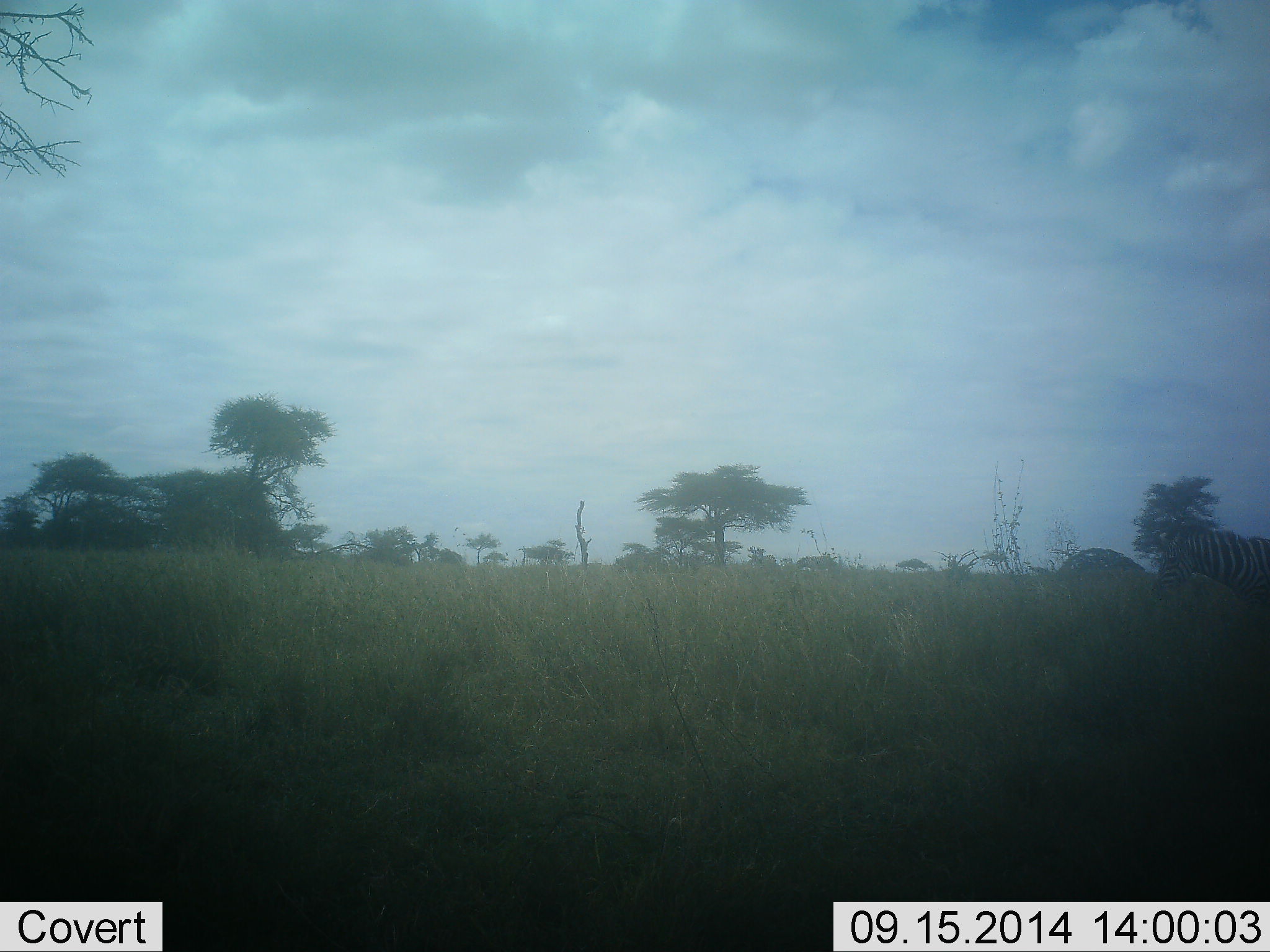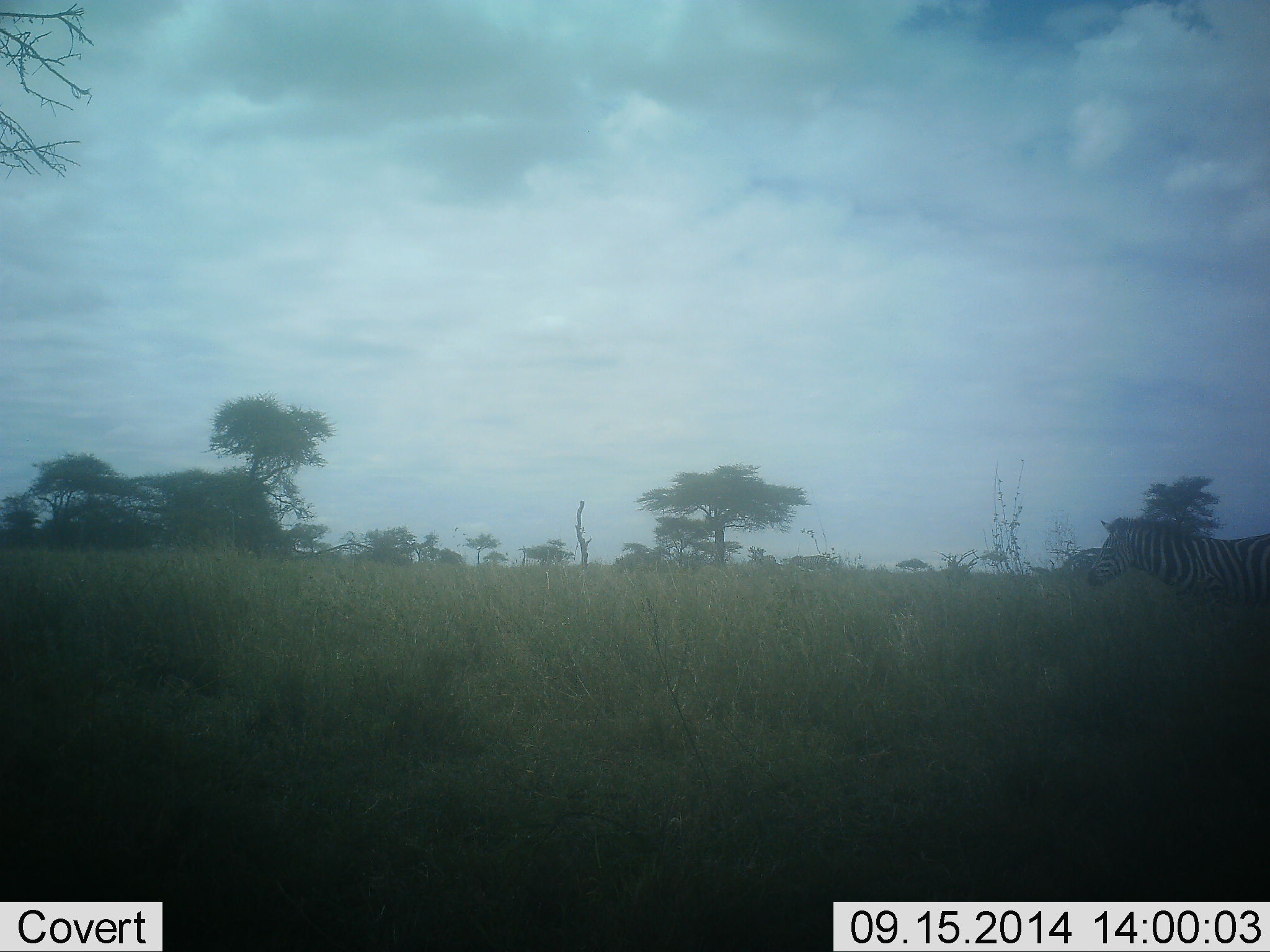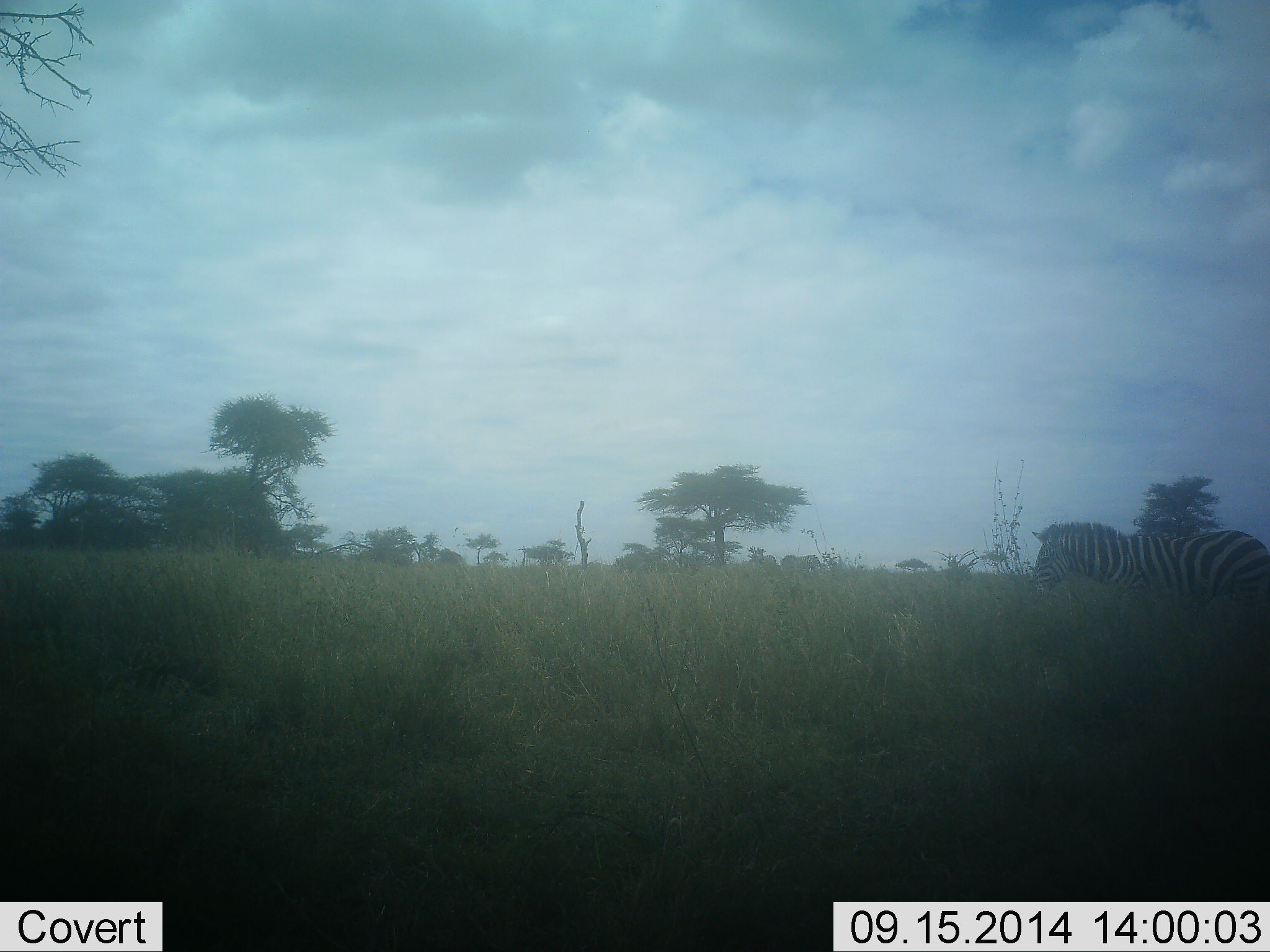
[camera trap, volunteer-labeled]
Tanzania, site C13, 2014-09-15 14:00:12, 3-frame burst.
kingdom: Animalia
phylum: Chordata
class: Mammalia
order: Perissodactyla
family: Equidae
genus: Equus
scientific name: Equus quagga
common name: plains zebra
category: zebra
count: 2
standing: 0%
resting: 0%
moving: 100%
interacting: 0%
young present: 0%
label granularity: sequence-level